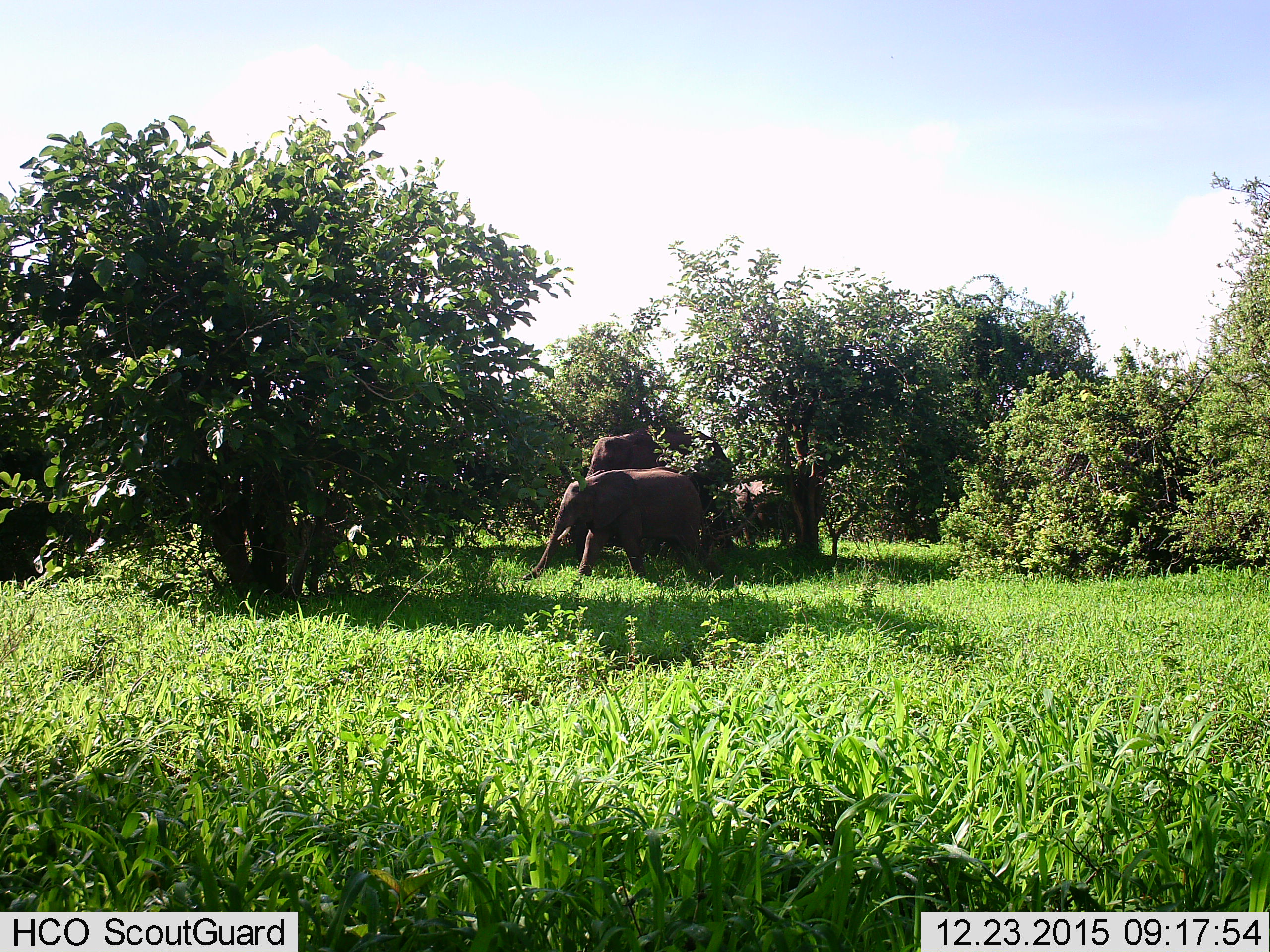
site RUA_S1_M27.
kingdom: Animalia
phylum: Chordata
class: Mammalia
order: Proboscidea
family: Elephantidae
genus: Loxodonta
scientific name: Loxodonta africana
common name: african bush elephant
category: elephant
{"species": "elephant (african bush elephant) (Loxodonta africana)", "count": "3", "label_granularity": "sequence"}